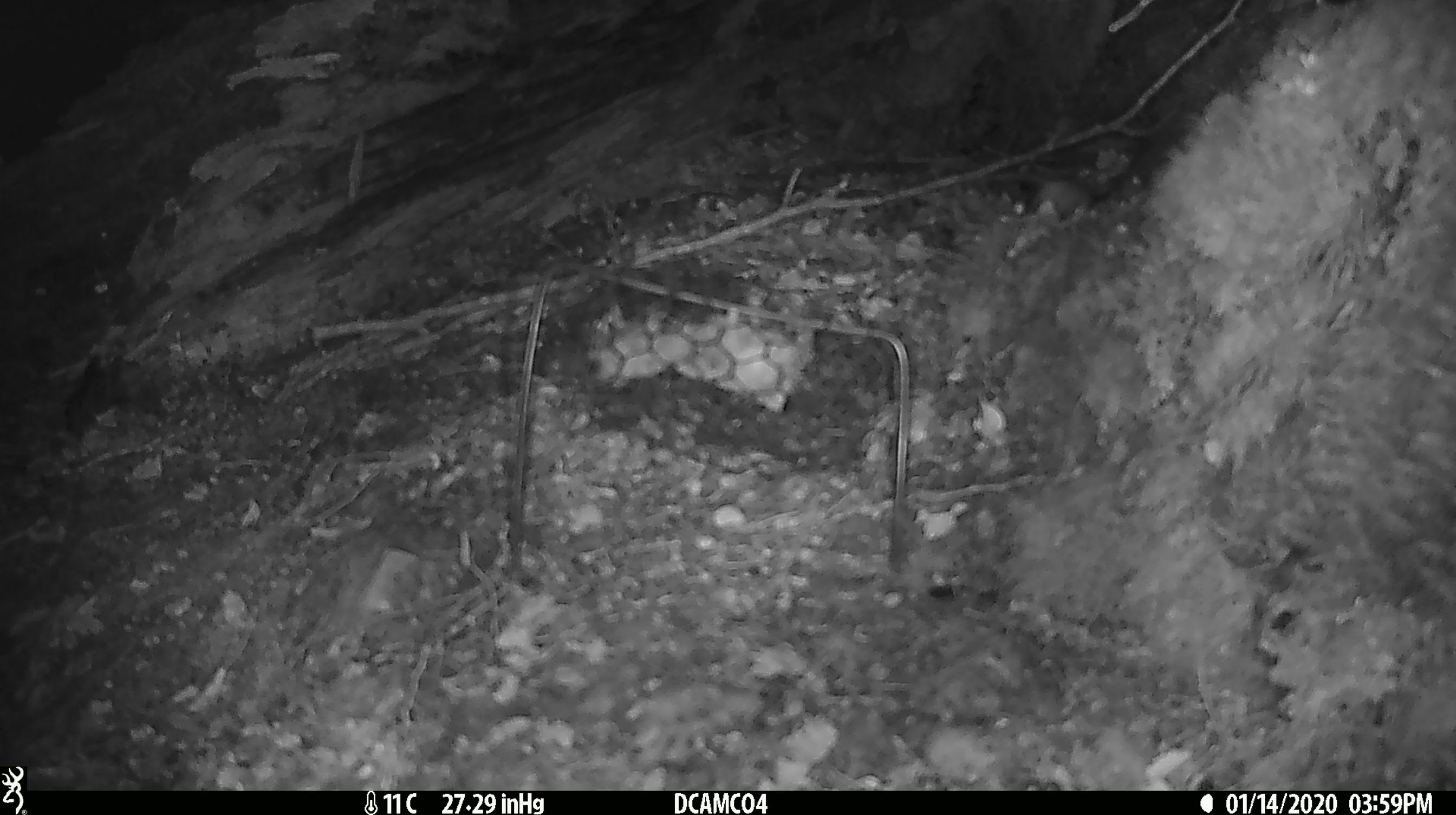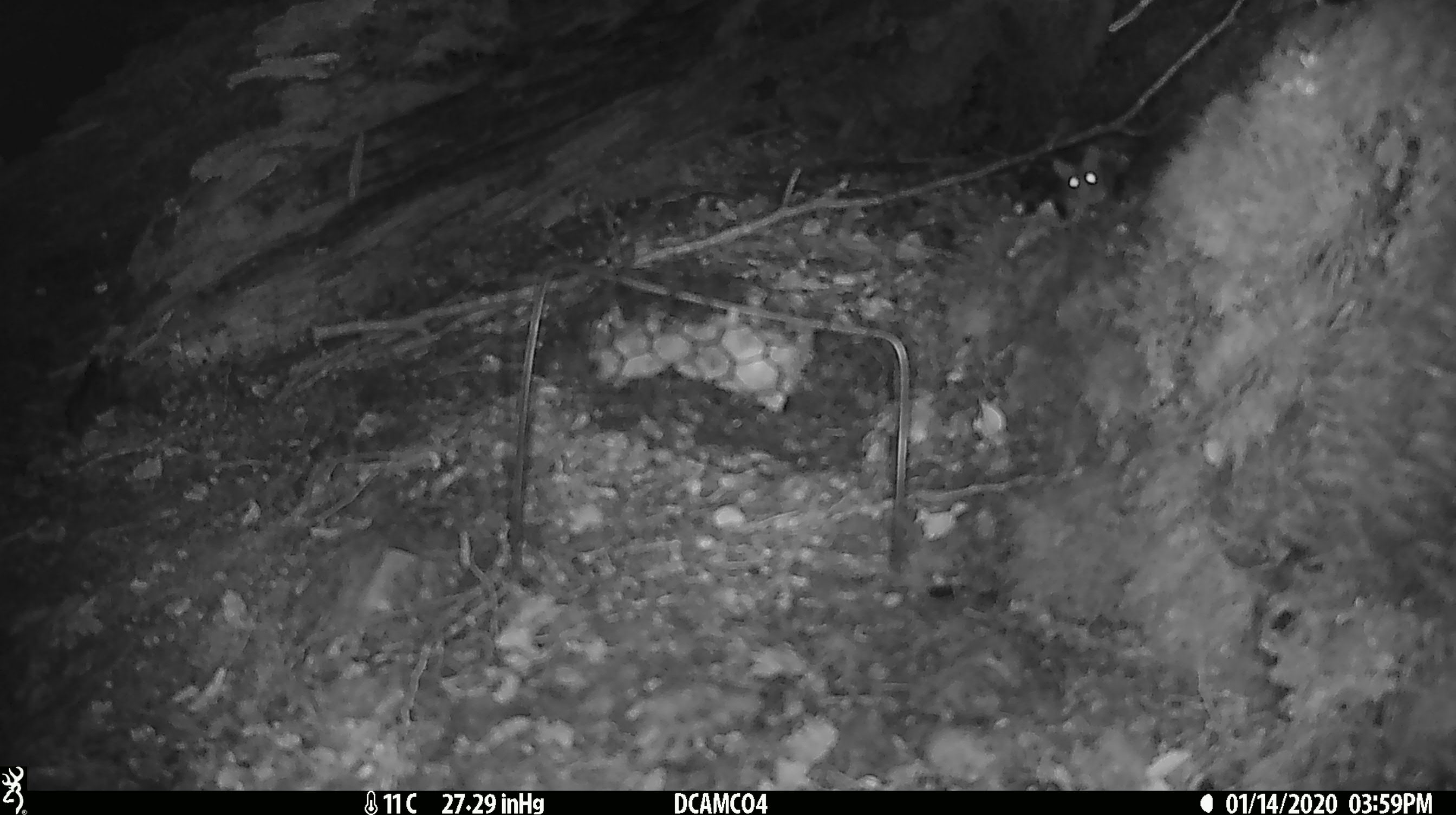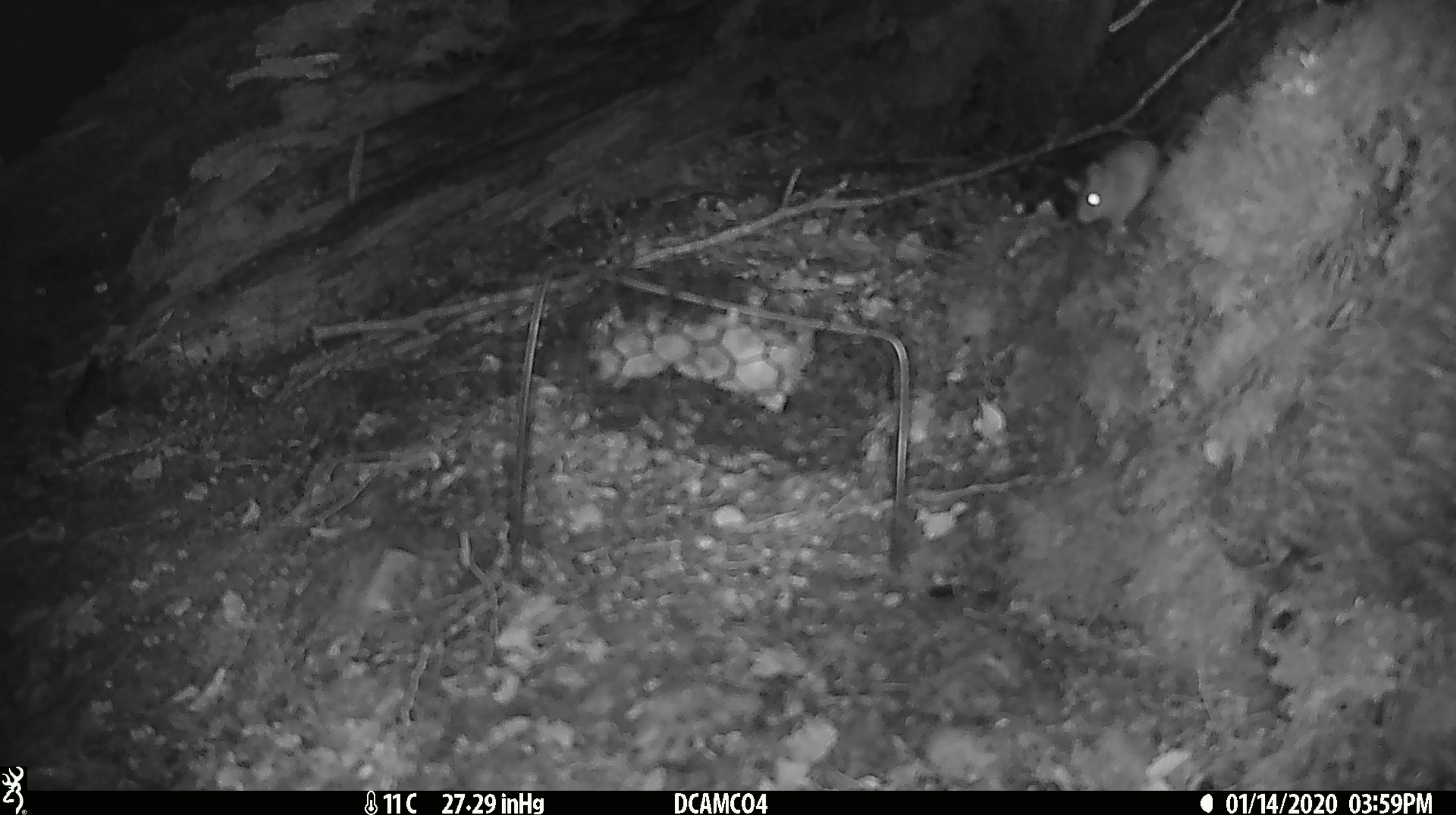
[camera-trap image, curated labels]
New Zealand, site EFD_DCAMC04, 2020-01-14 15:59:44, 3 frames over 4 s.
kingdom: Animalia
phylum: Chordata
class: Mammalia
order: Rodentia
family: Muridae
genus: Mus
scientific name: Mus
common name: mouse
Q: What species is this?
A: Mouse (Mus).